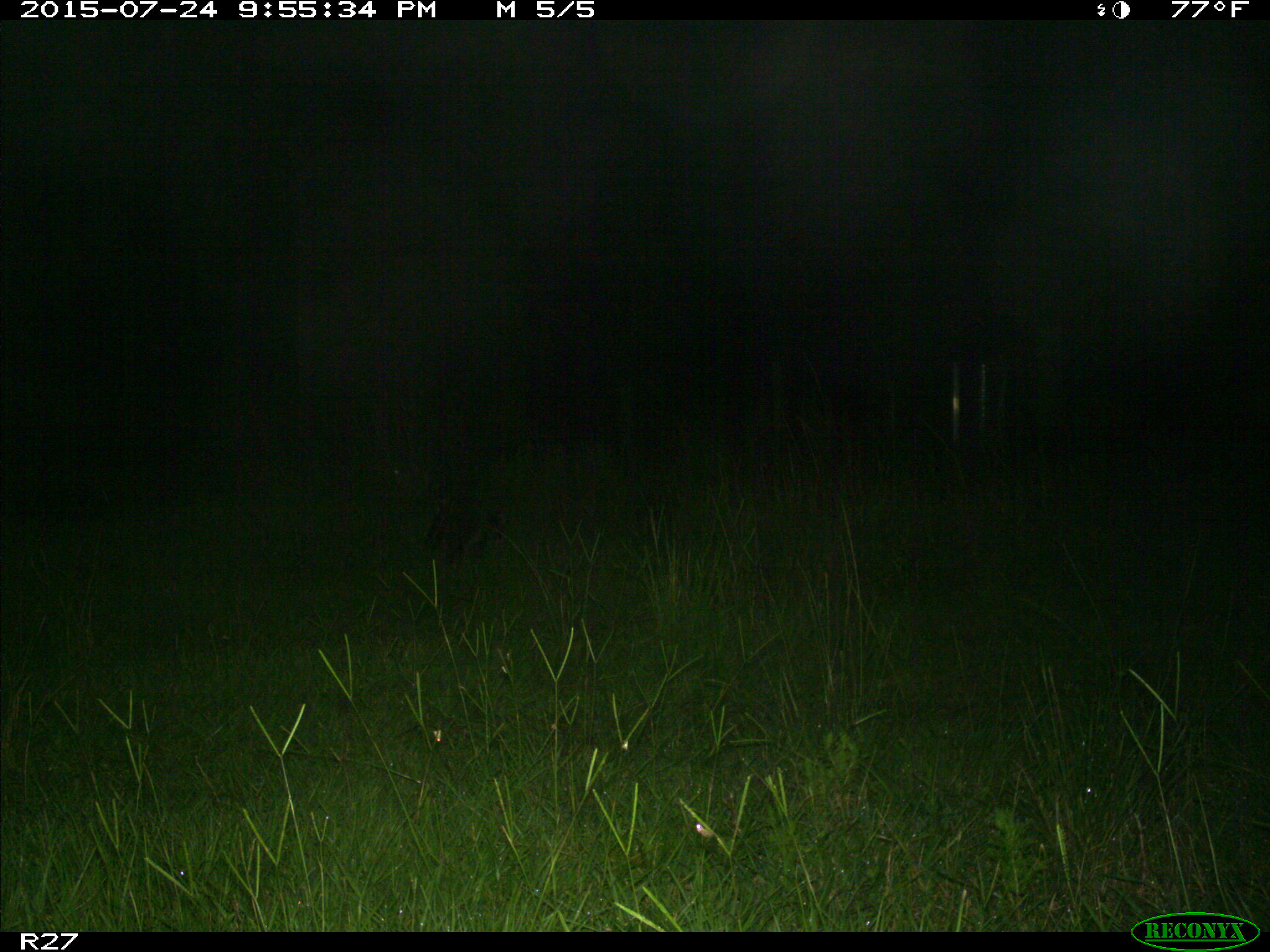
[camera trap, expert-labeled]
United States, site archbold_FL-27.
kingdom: Animalia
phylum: Chordata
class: Mammalia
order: Carnivora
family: Procyonidae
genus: Procyon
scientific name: Procyon lotor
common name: common raccoon